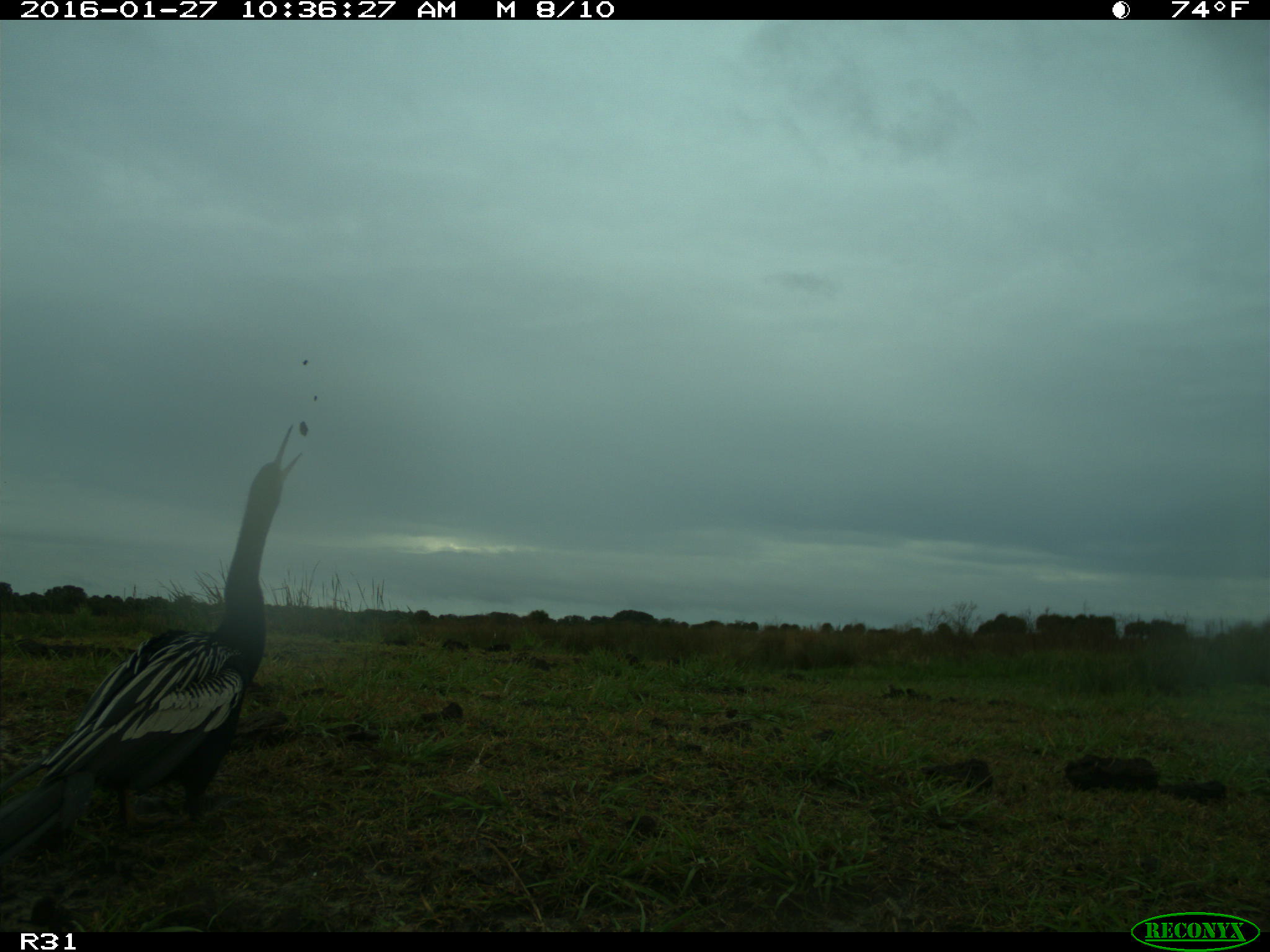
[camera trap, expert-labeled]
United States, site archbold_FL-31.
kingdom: Animalia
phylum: Chordata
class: Aves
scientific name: Aves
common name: birds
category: unidentified bird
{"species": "unidentified bird (birds) (Aves)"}